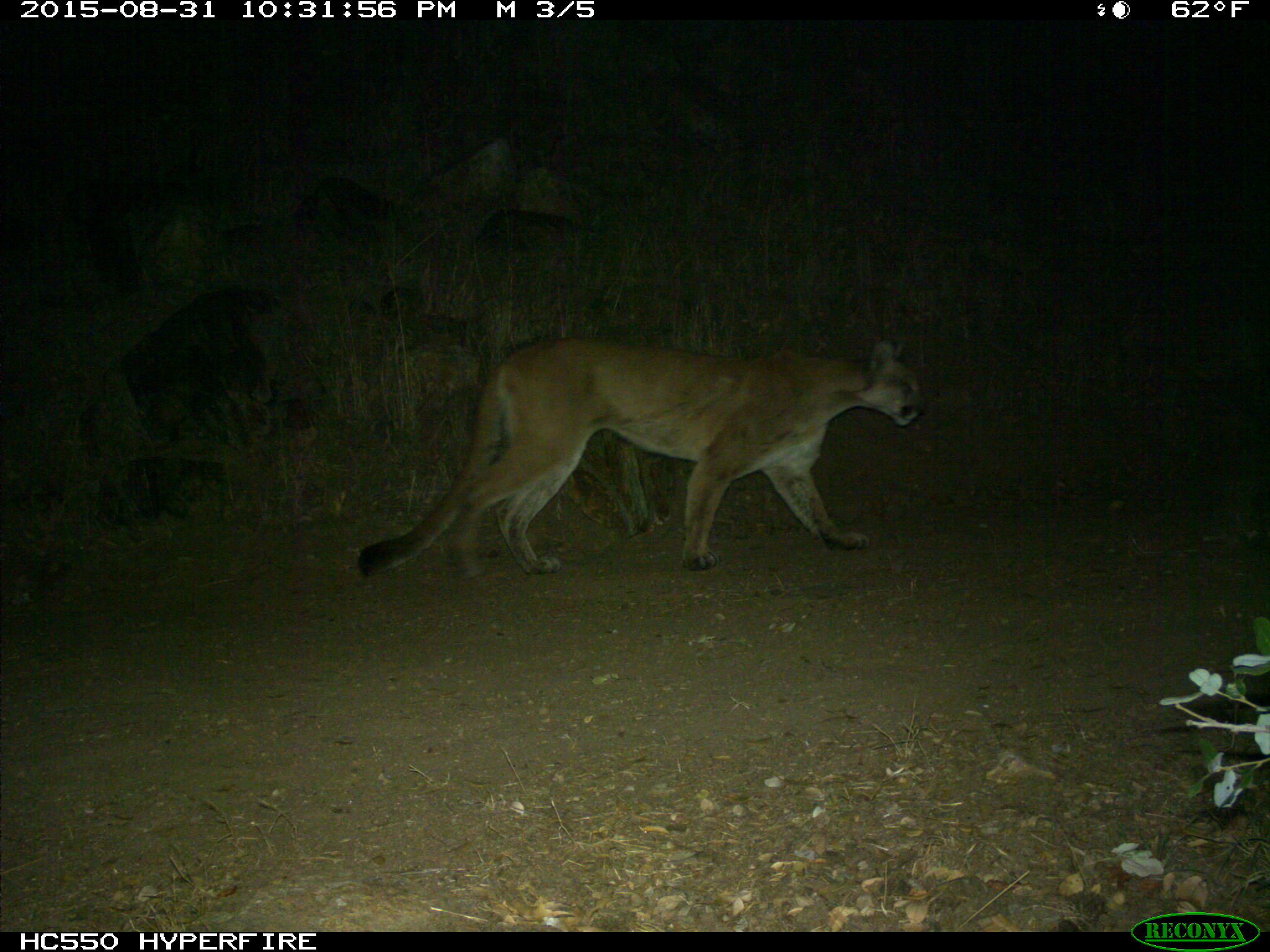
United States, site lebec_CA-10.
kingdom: Animalia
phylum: Chordata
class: Mammalia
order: Carnivora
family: Felidae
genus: Puma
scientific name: Puma concolor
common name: mountain lion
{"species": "Puma concolor (mountain lion)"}